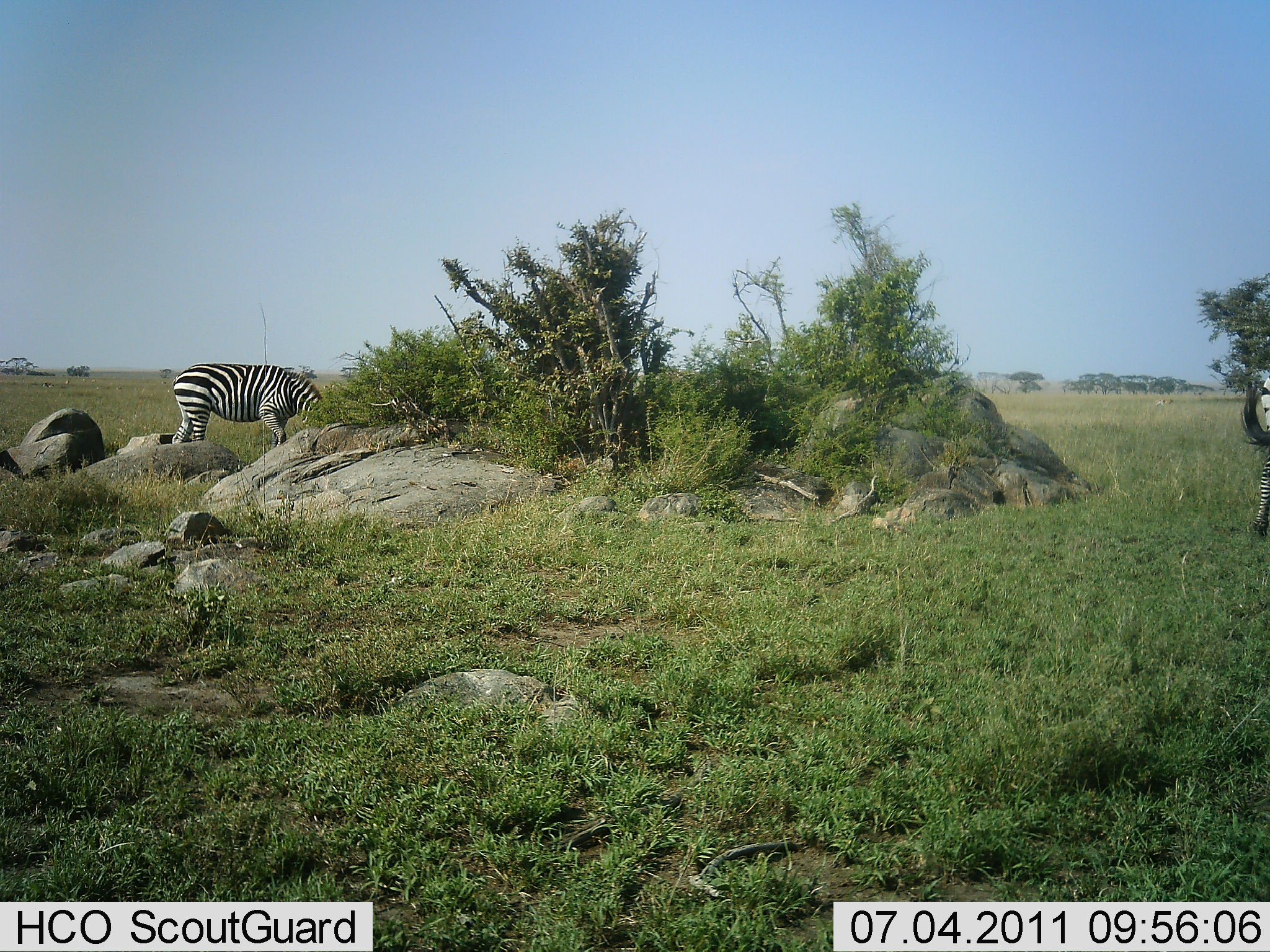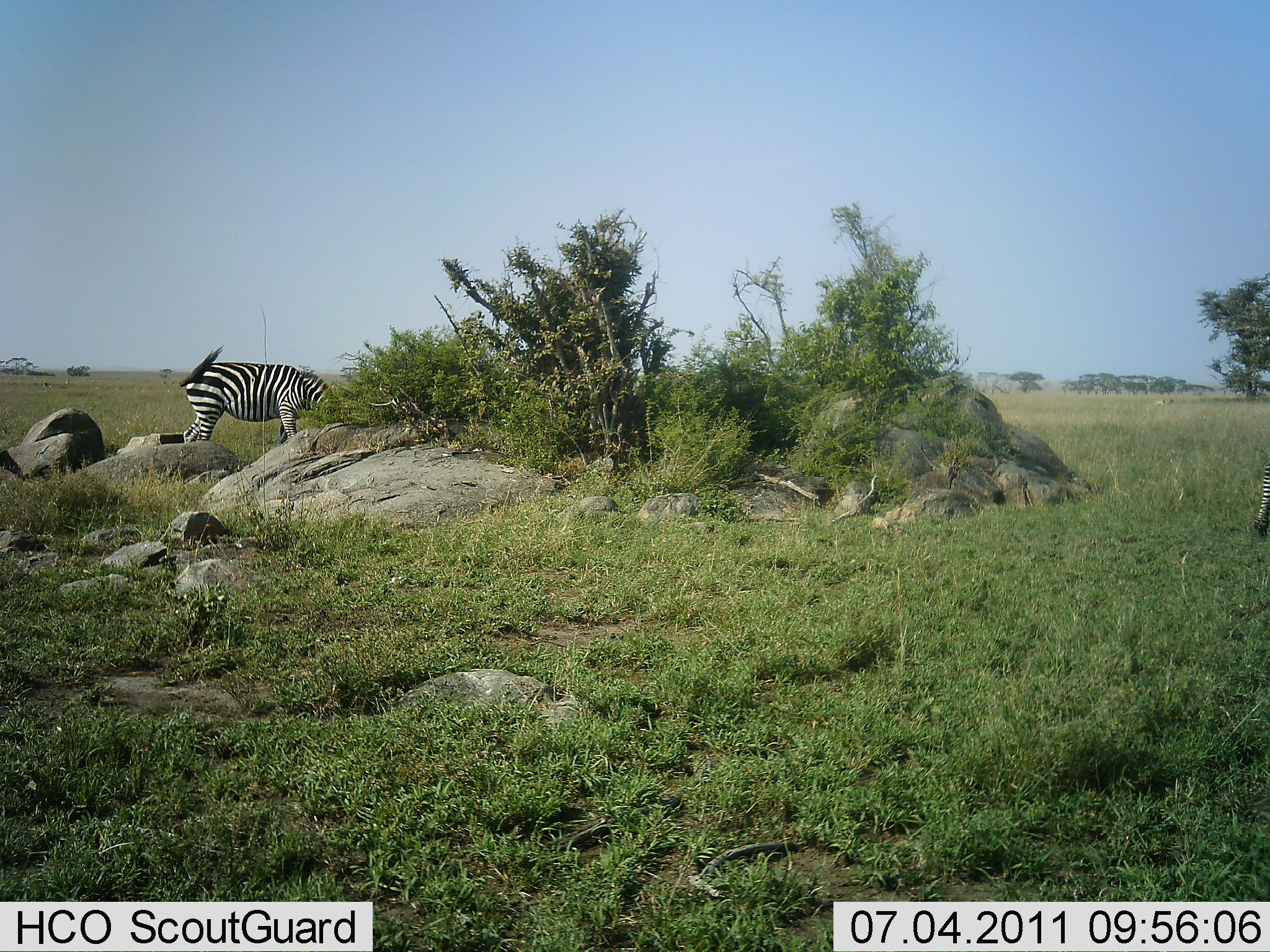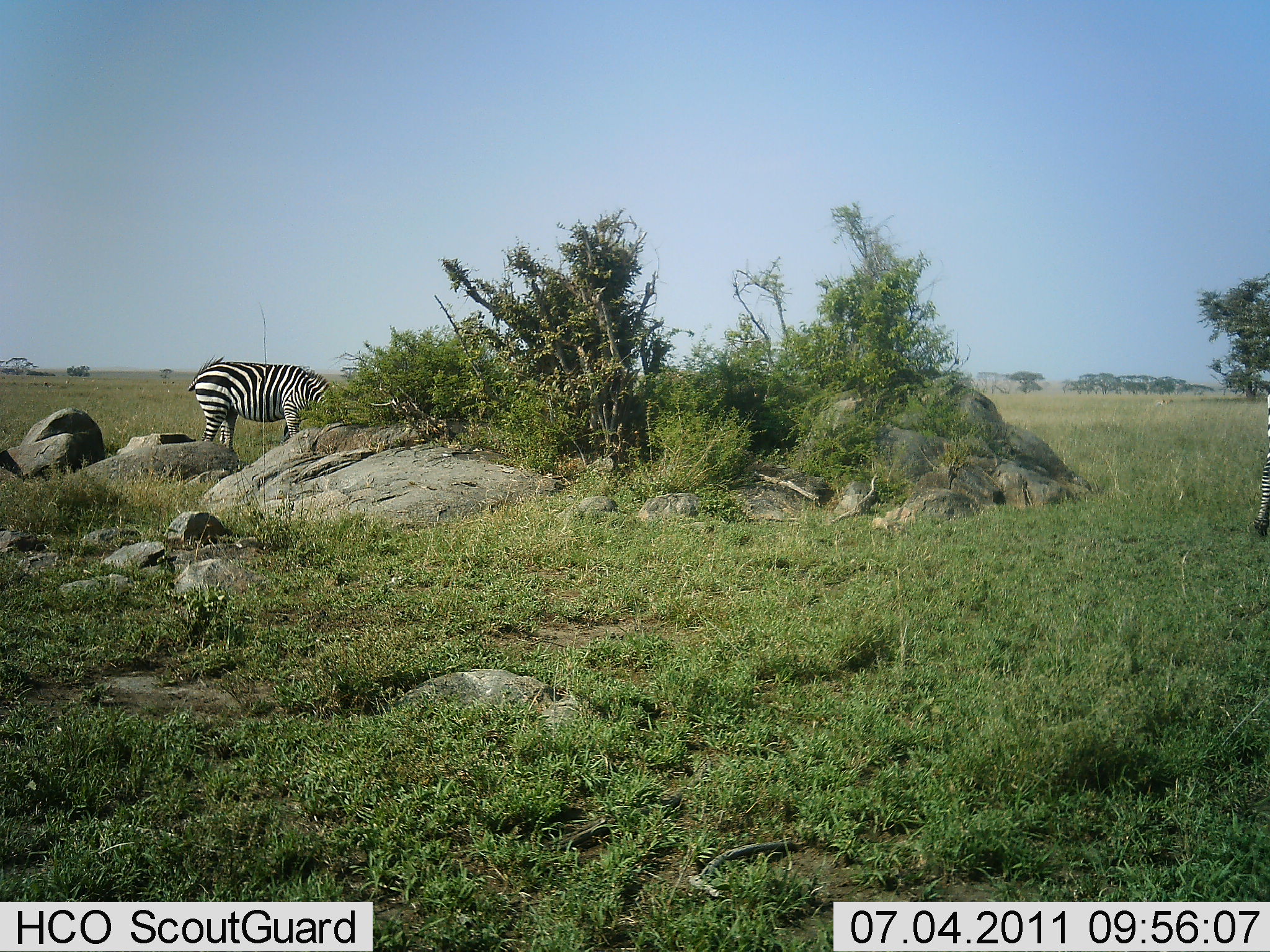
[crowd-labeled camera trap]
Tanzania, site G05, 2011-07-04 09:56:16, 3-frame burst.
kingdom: Animalia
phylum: Chordata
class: Mammalia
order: Perissodactyla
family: Equidae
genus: Equus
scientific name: Equus quagga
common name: plains zebra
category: zebra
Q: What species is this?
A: Zebra (plains zebra) (Equus quagga).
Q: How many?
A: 2.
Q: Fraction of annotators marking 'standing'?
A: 23%.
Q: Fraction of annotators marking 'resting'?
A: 0%.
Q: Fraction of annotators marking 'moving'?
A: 23%.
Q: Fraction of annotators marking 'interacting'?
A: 0%.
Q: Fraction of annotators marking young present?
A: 0%.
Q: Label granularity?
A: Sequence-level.